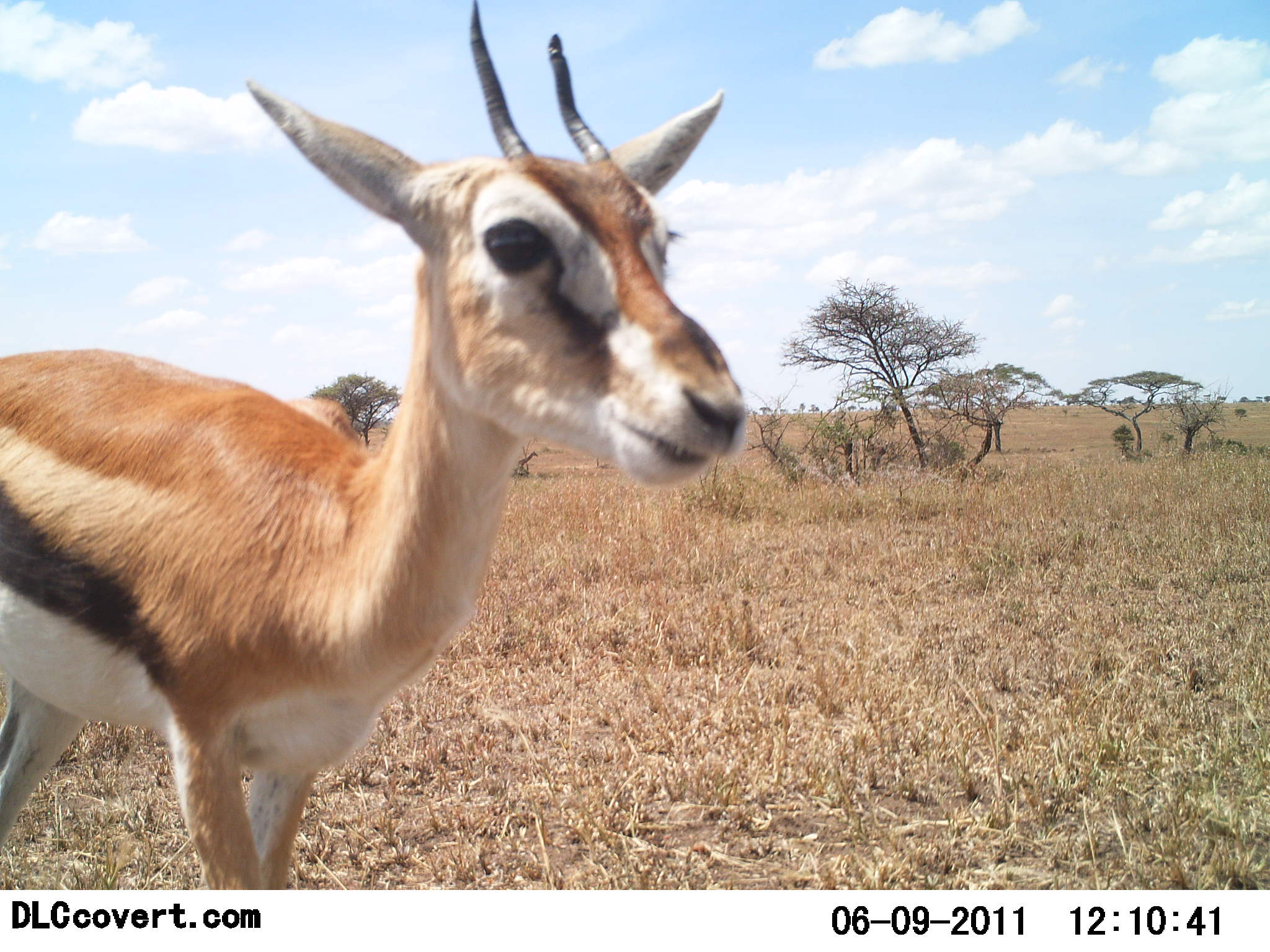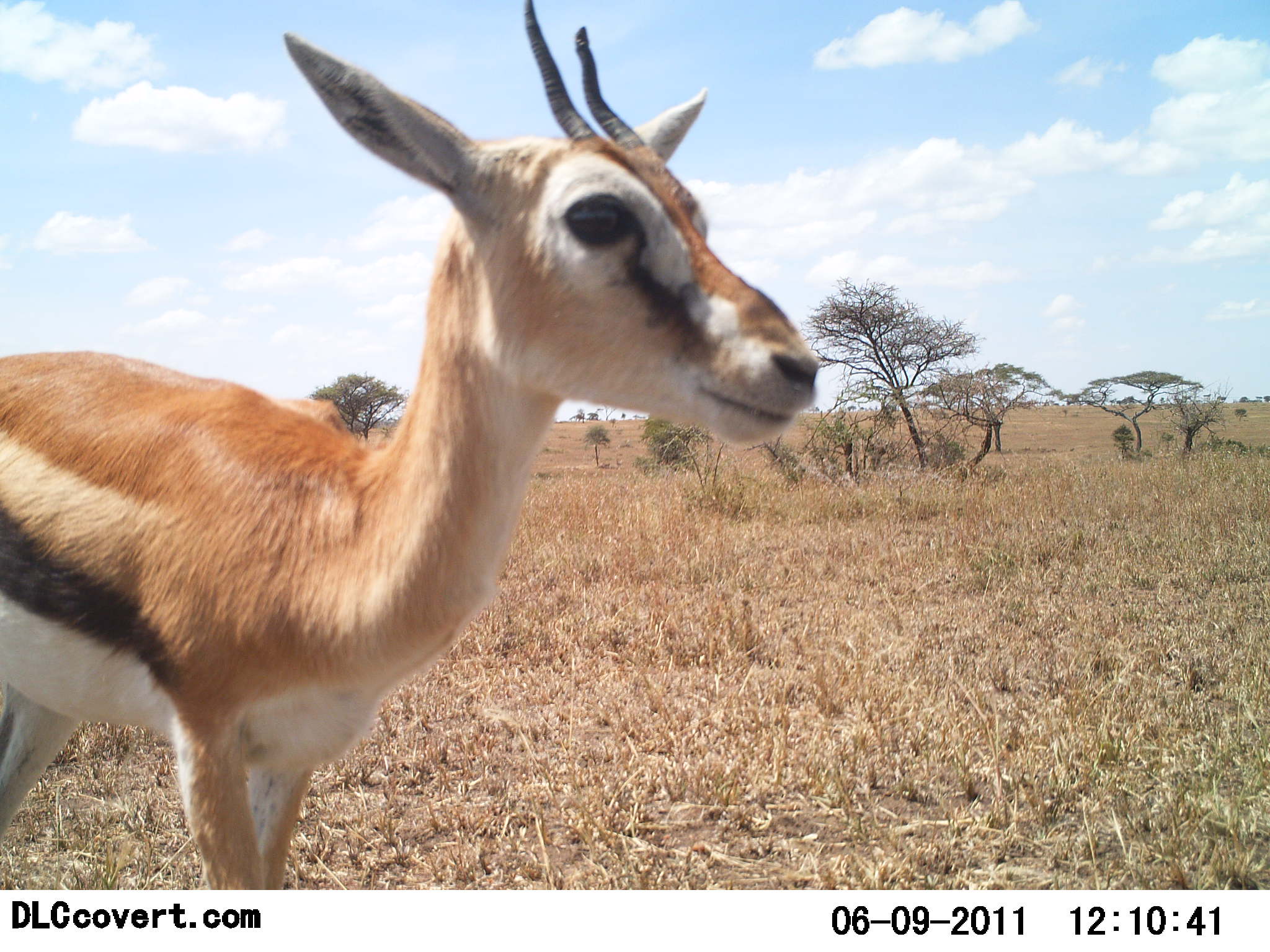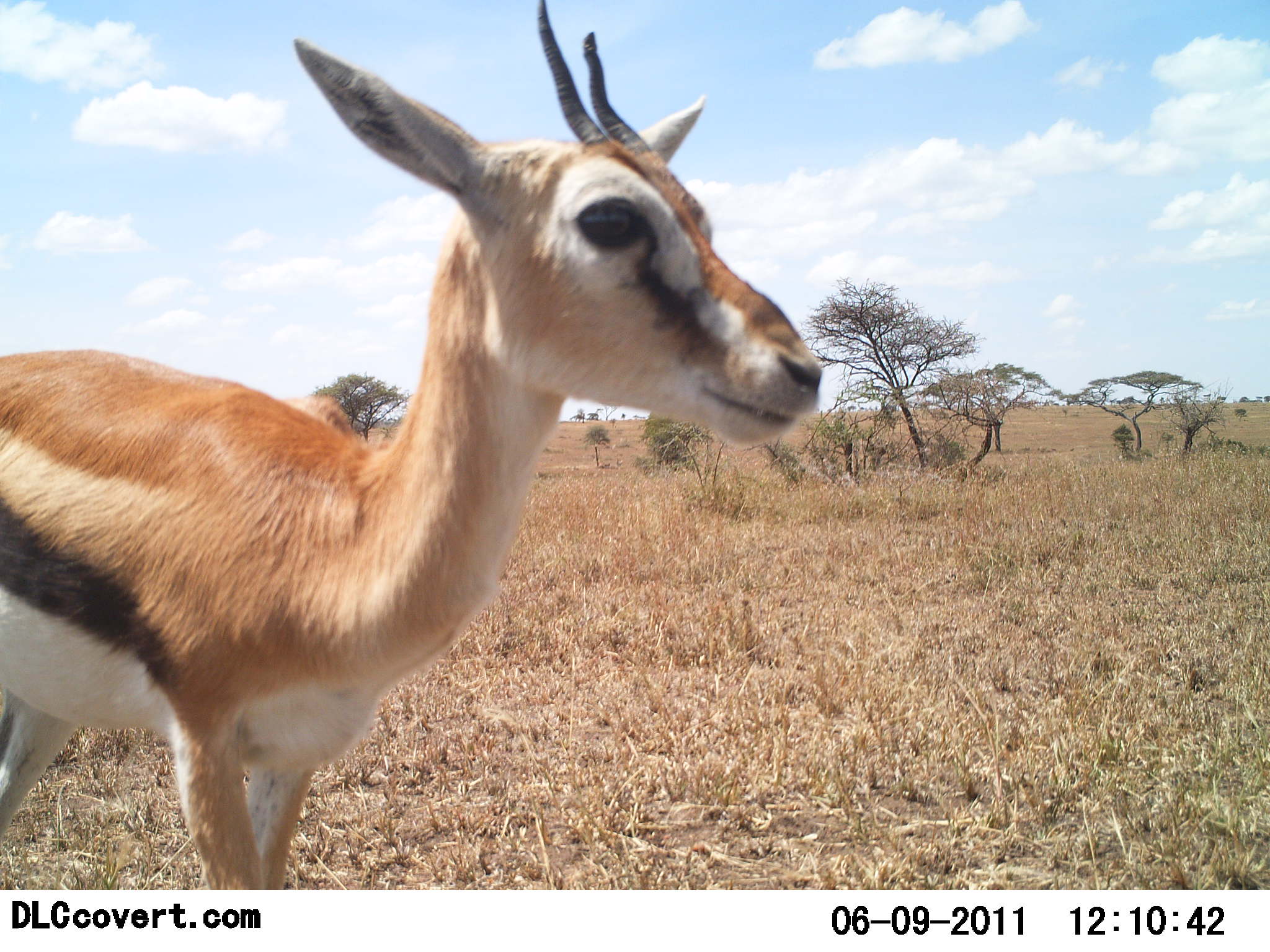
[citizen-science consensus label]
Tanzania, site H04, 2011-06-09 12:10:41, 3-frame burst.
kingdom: Animalia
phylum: Chordata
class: Mammalia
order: Artiodactyla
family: Bovidae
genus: Eudorcas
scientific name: Eudorcas thomsonii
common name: thomson's gazelle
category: gazellethomsons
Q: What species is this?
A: Gazellethomsons (thomson's gazelle) (Eudorcas thomsonii).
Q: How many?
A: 1.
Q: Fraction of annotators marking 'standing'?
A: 100%.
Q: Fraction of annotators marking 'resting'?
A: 0%.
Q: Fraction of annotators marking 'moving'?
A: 0%.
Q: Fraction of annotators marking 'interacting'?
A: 0%.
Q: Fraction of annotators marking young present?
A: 0%.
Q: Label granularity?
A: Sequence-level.